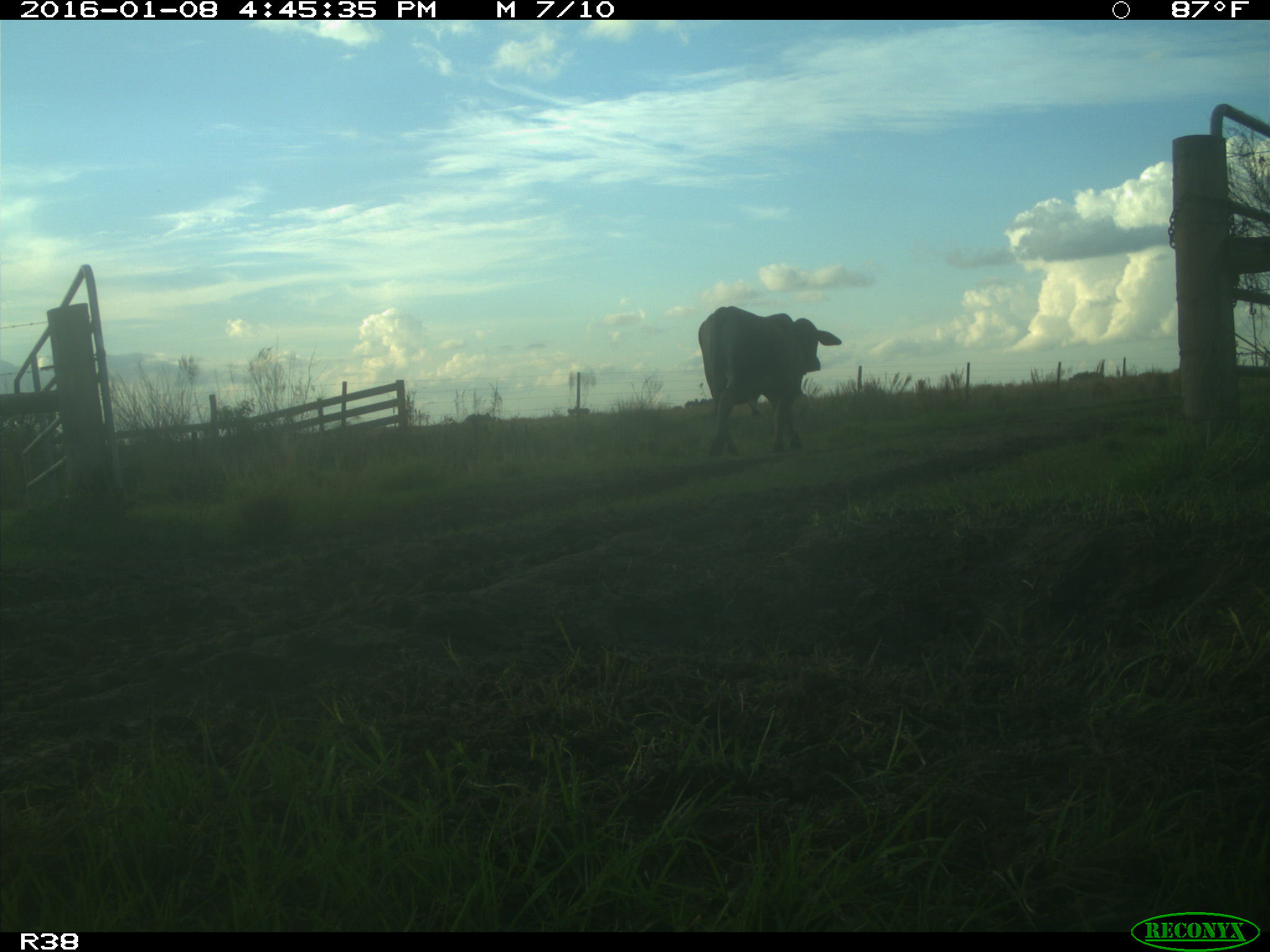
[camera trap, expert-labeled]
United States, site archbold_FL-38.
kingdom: Animalia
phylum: Chordata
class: Mammalia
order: Artiodactyla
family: Bovidae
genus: Bos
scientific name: Bos taurus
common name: domestic cow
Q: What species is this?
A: Bos taurus (domestic cow).